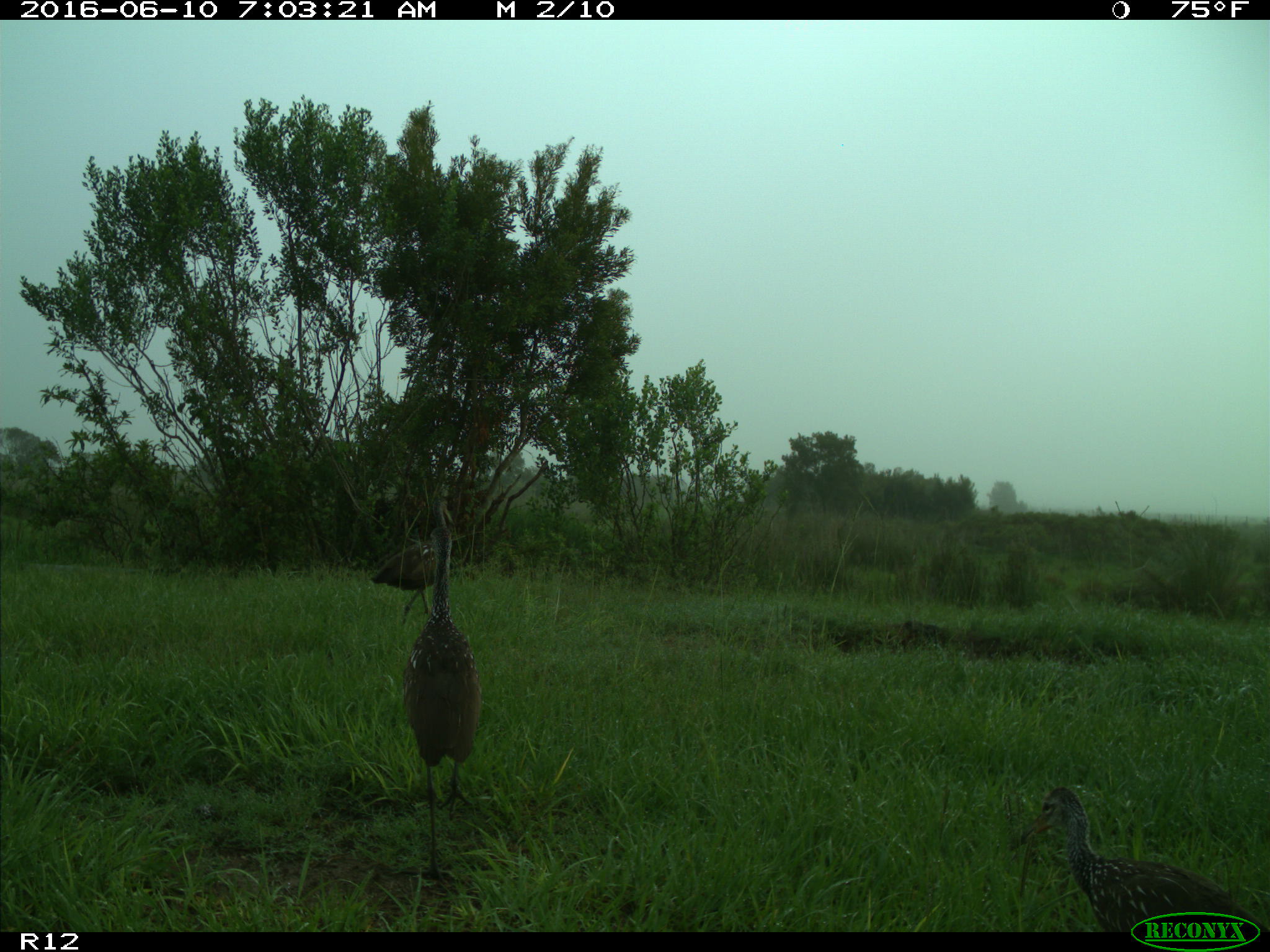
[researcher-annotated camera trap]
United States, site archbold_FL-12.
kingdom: Animalia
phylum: Chordata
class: Aves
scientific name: Aves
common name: birds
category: unidentified bird